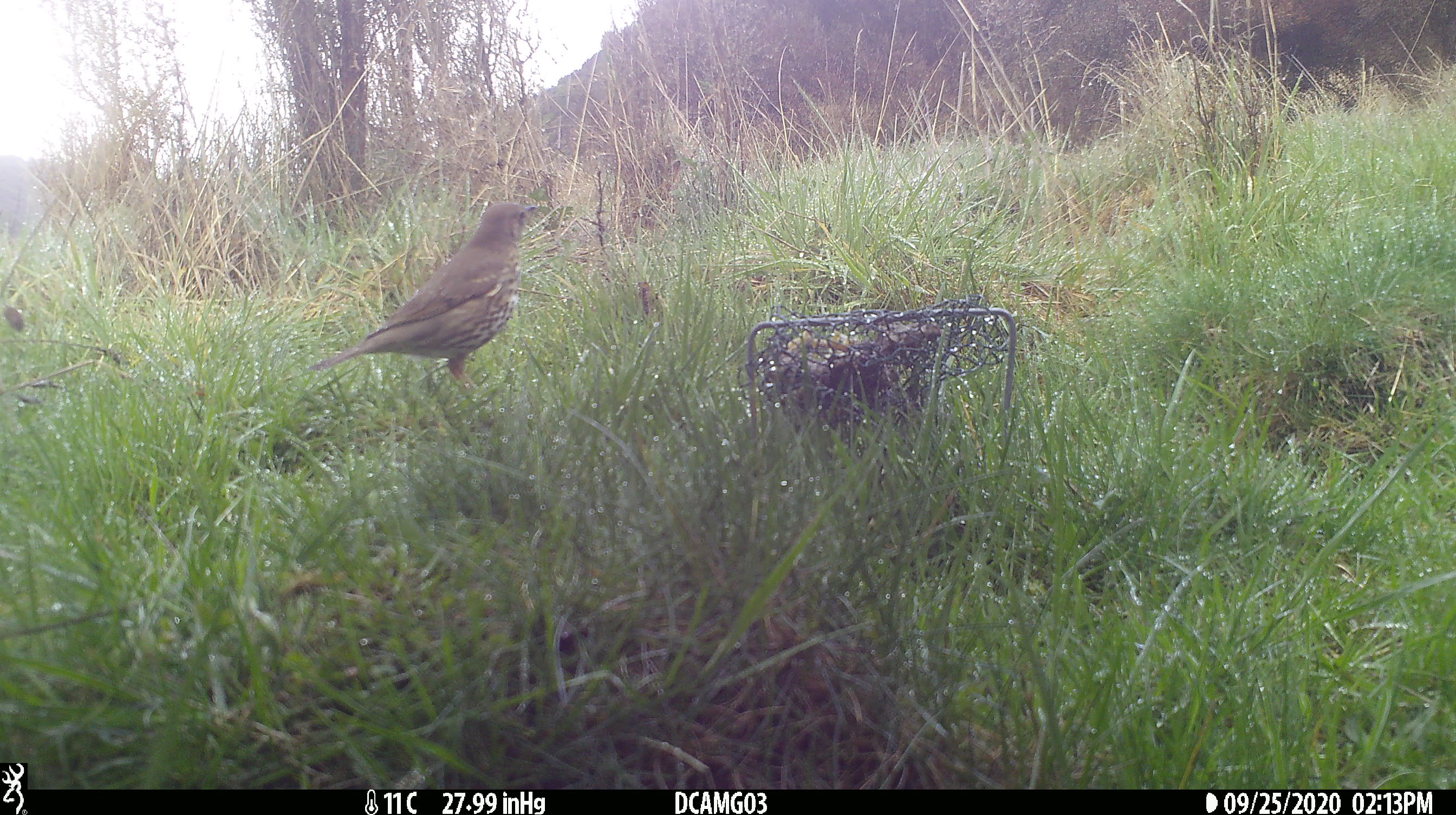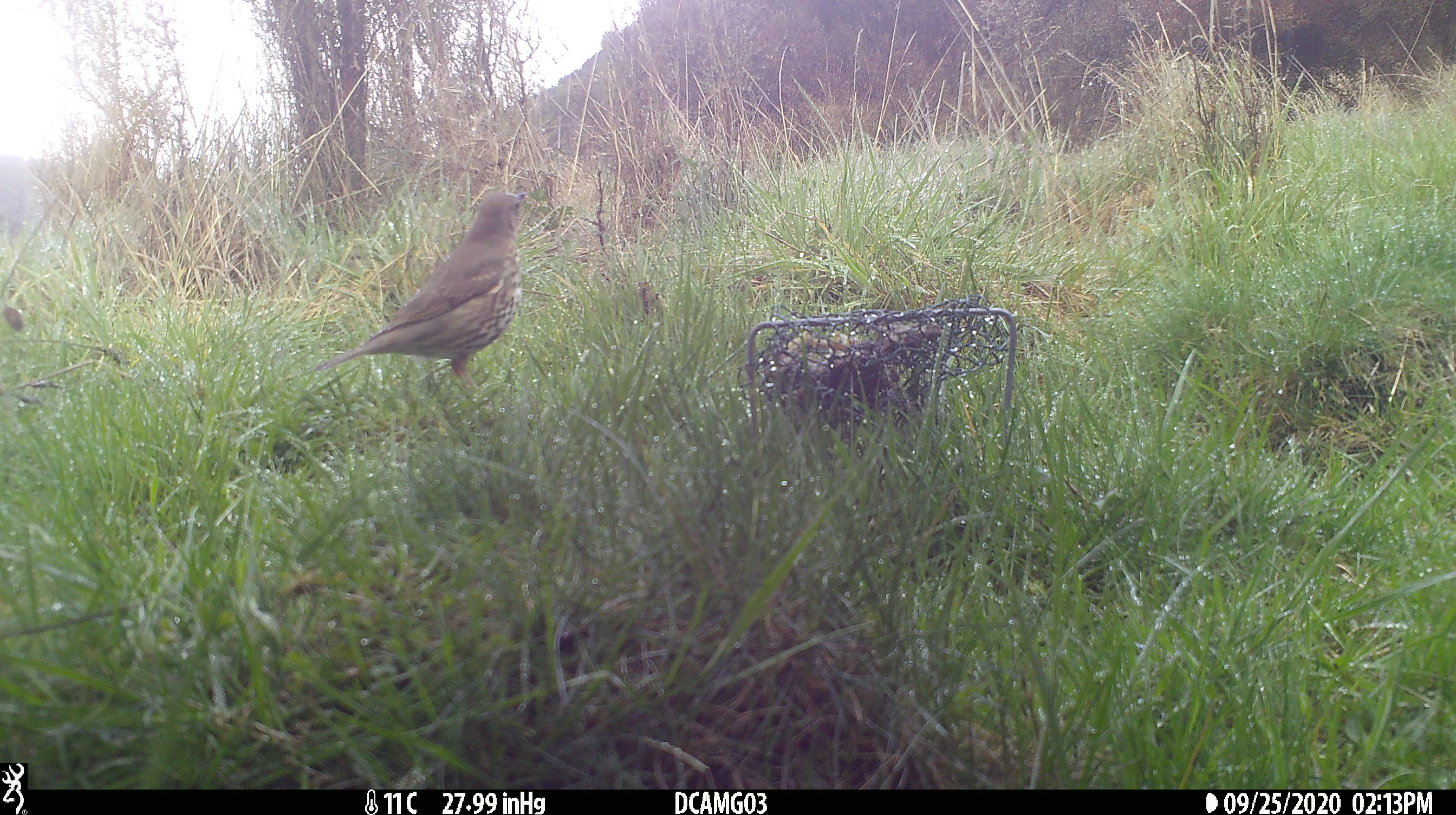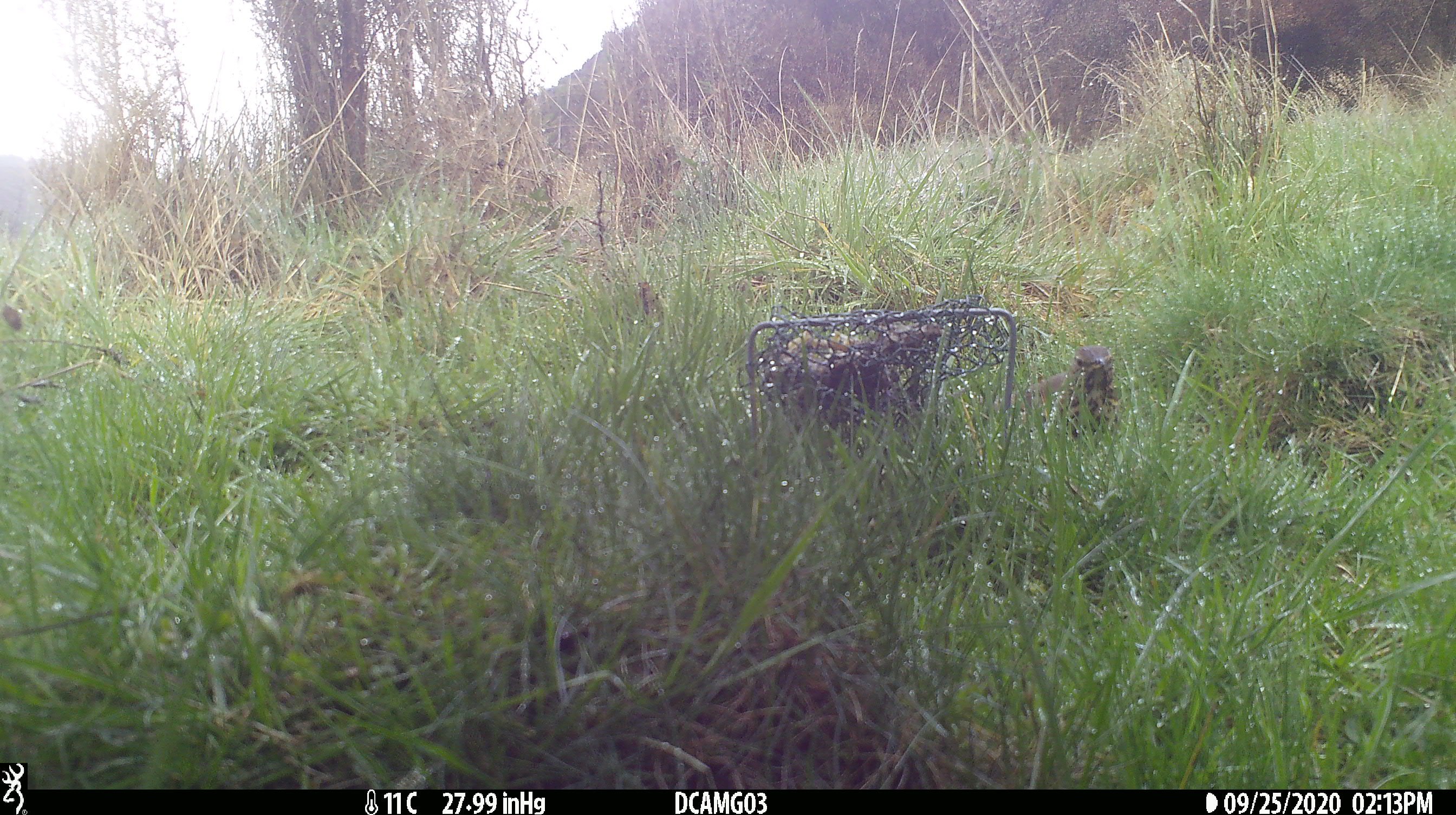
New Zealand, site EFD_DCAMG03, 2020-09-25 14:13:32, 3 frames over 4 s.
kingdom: Animalia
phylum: Chordata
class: Aves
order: Passeriformes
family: Turdidae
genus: Turdus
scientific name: Turdus philomelos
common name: song thrush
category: thrush